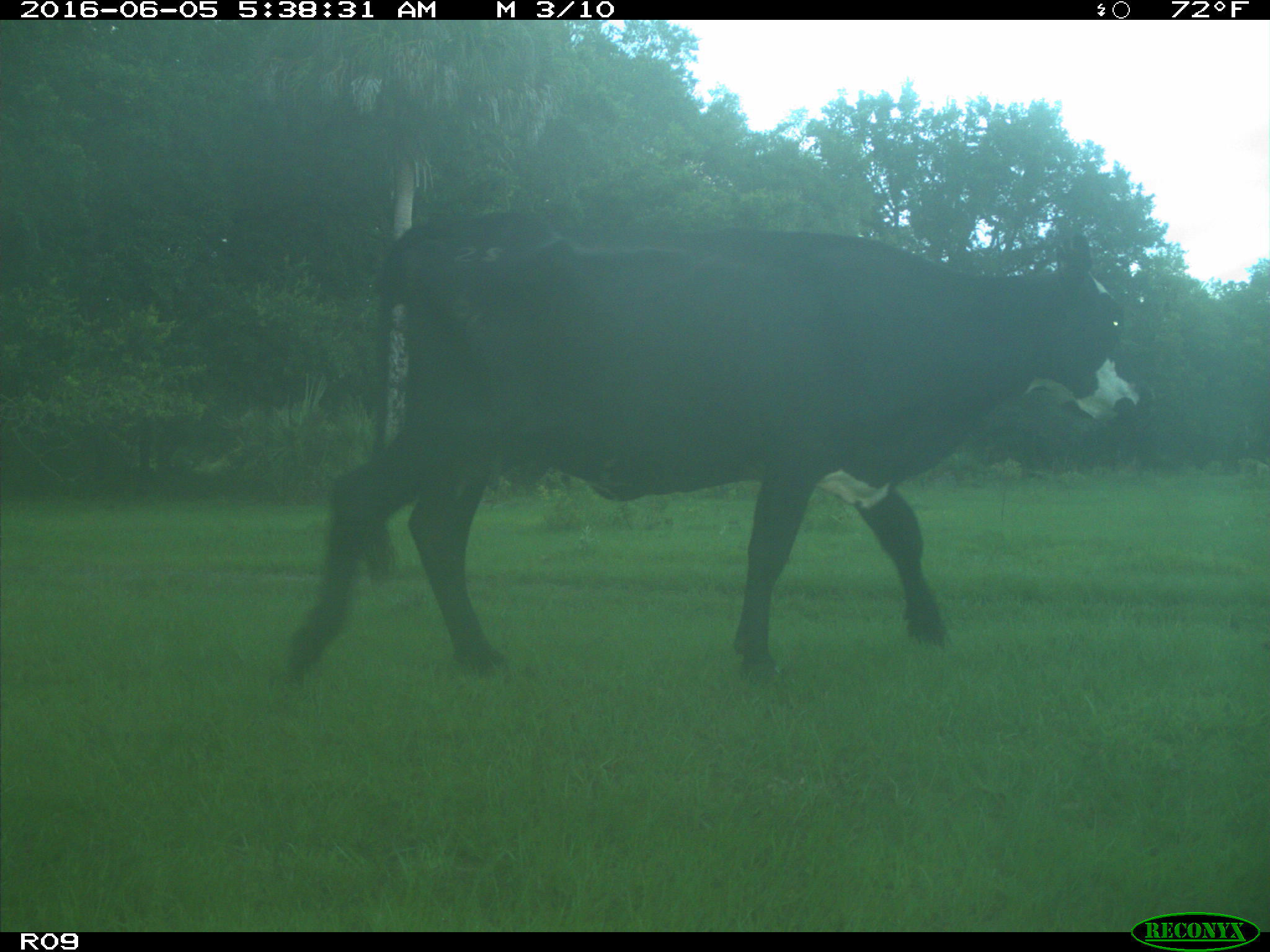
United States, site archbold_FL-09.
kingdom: Animalia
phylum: Chordata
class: Mammalia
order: Artiodactyla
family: Bovidae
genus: Bos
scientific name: Bos taurus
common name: domestic cow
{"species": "Bos taurus (domestic cow)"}